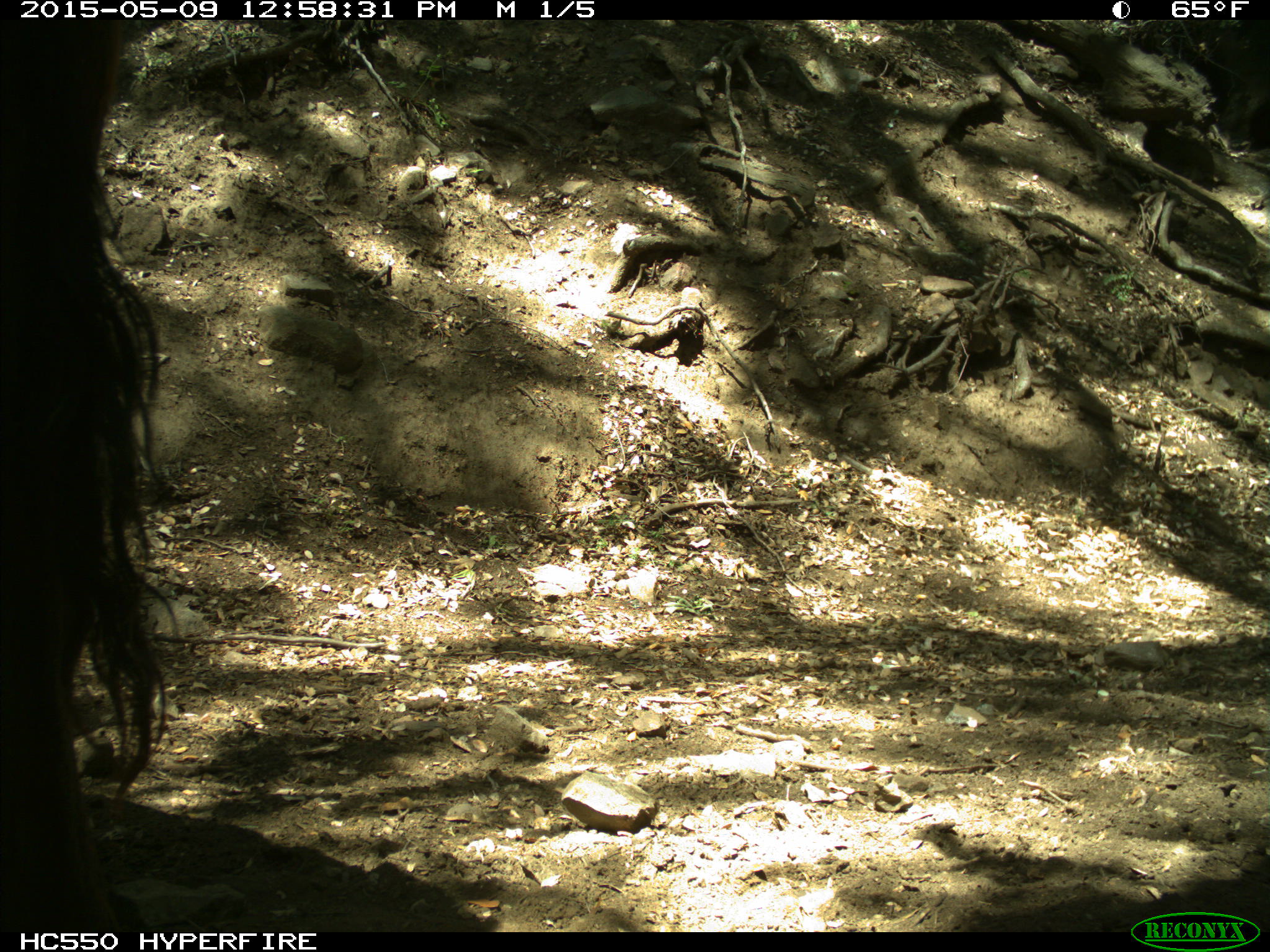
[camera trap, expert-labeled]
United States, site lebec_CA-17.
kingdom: Animalia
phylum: Chordata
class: Mammalia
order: Artiodactyla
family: Bovidae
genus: Bos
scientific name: Bos taurus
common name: domestic cow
Bos taurus (domestic cow).